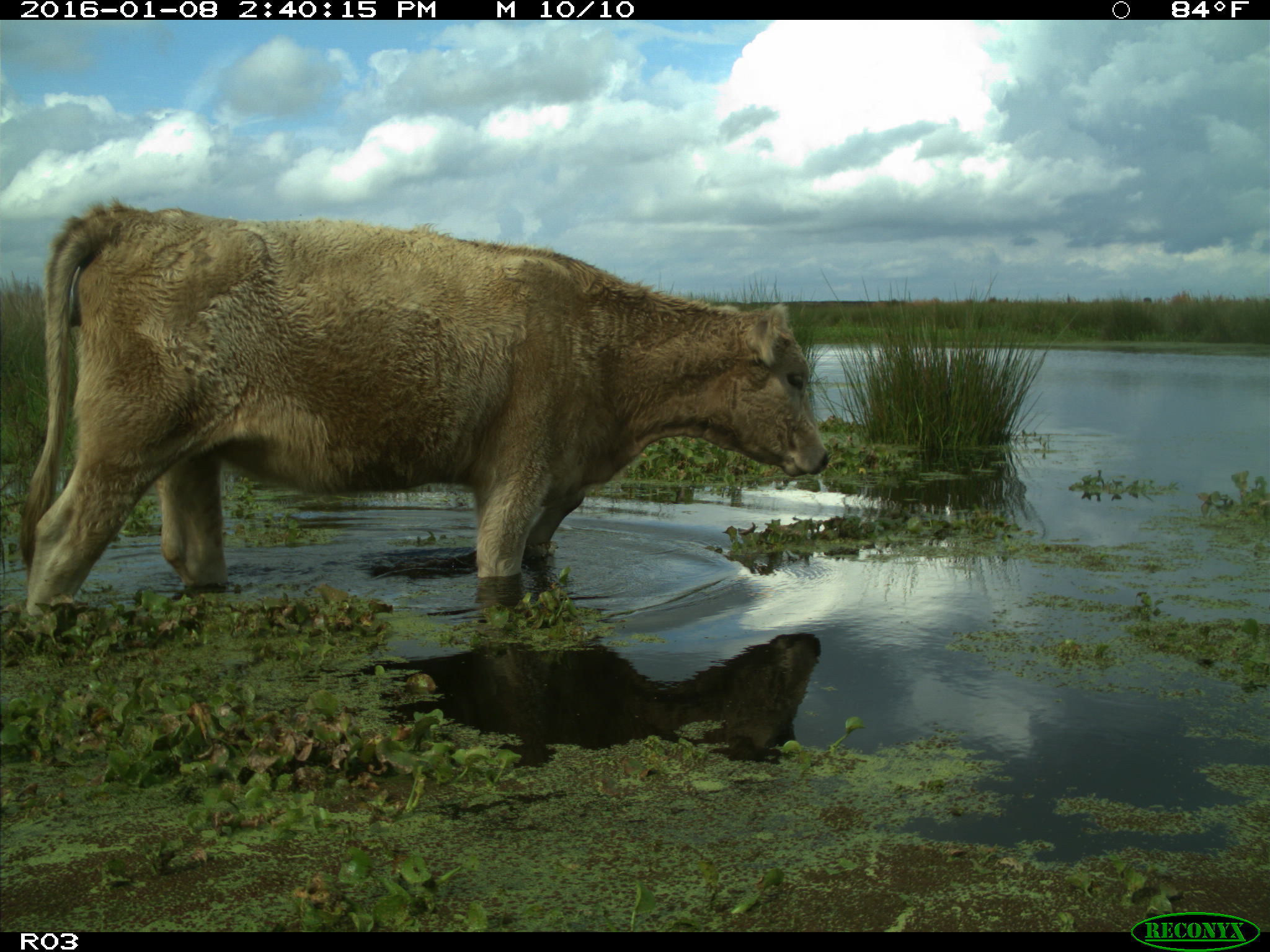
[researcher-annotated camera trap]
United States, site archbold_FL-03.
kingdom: Animalia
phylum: Chordata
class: Mammalia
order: Artiodactyla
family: Bovidae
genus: Bos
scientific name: Bos taurus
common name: domestic cow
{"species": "Bos taurus (domestic cow)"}